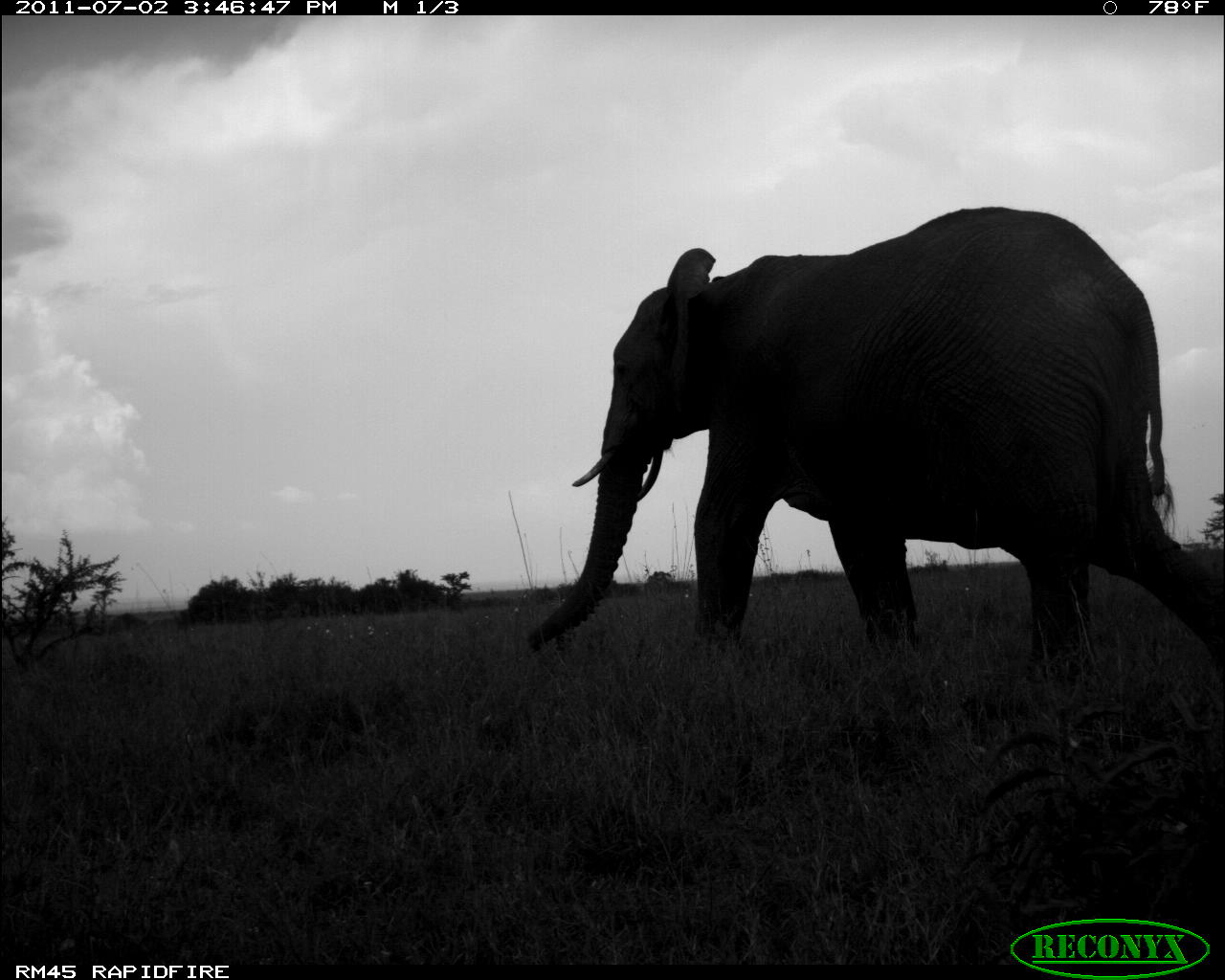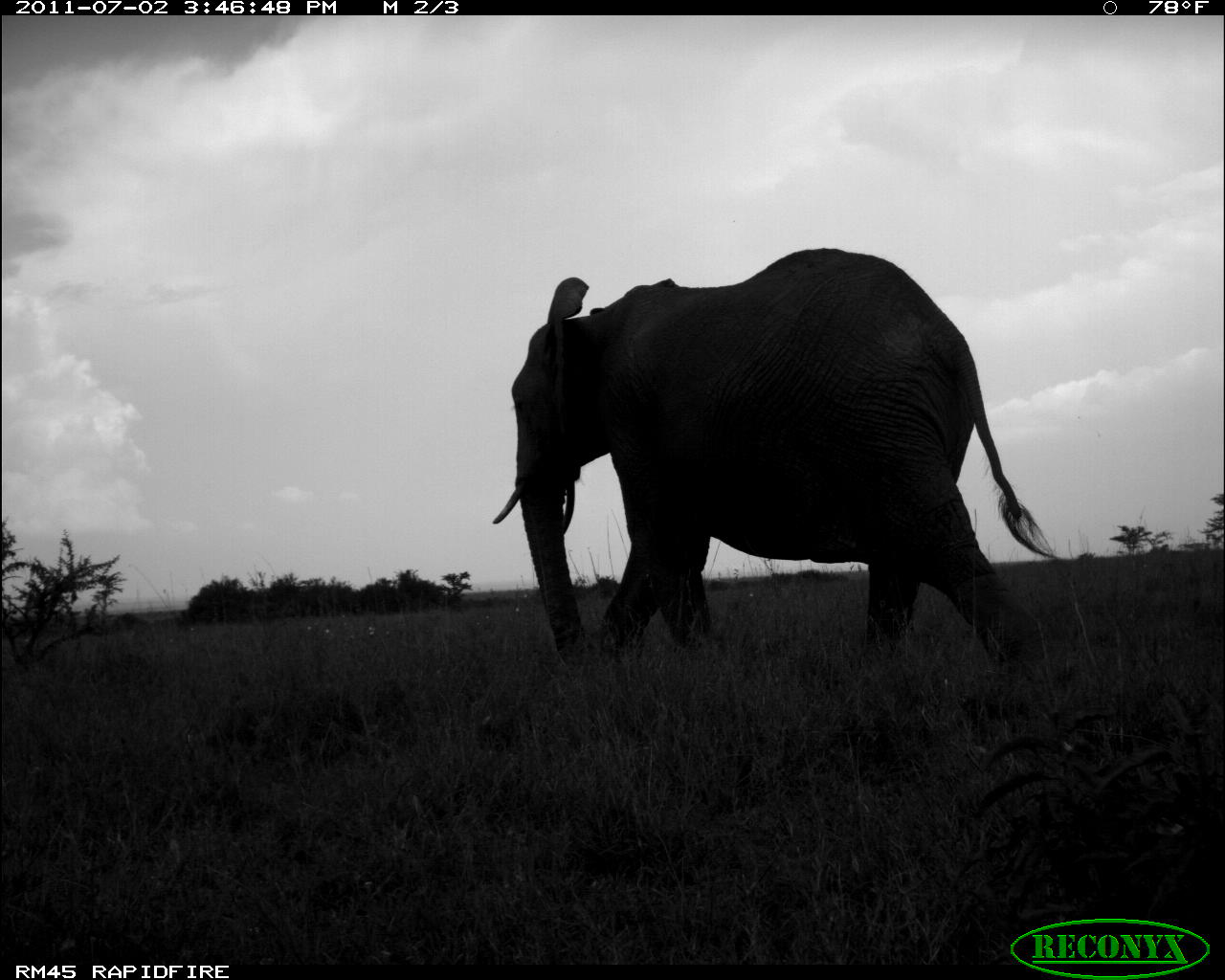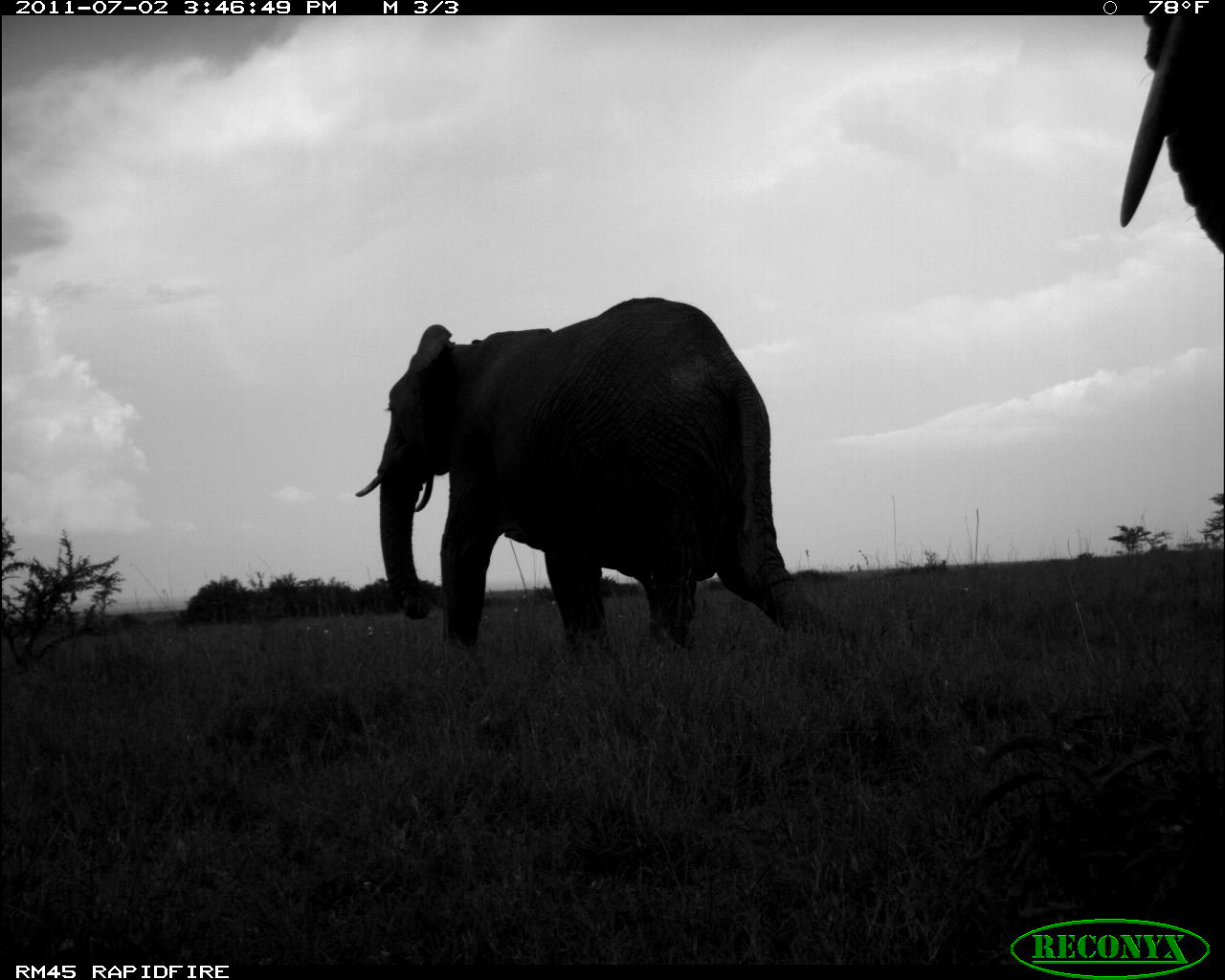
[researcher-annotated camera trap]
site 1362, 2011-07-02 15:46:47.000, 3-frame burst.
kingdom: Animalia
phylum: Chordata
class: Mammalia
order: Proboscidea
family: Elephantidae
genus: Loxodonta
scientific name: Loxodonta africana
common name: african bush elephant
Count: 1.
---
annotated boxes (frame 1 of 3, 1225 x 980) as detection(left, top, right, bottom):
loxodonta africana: detection(520, 200, 1225, 685)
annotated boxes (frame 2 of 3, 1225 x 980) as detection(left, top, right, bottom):
loxodonta africana: detection(487, 241, 1062, 682)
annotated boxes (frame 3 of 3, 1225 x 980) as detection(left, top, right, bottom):
loxodonta africana: detection(349, 292, 833, 657); detection(1113, 12, 1225, 252)